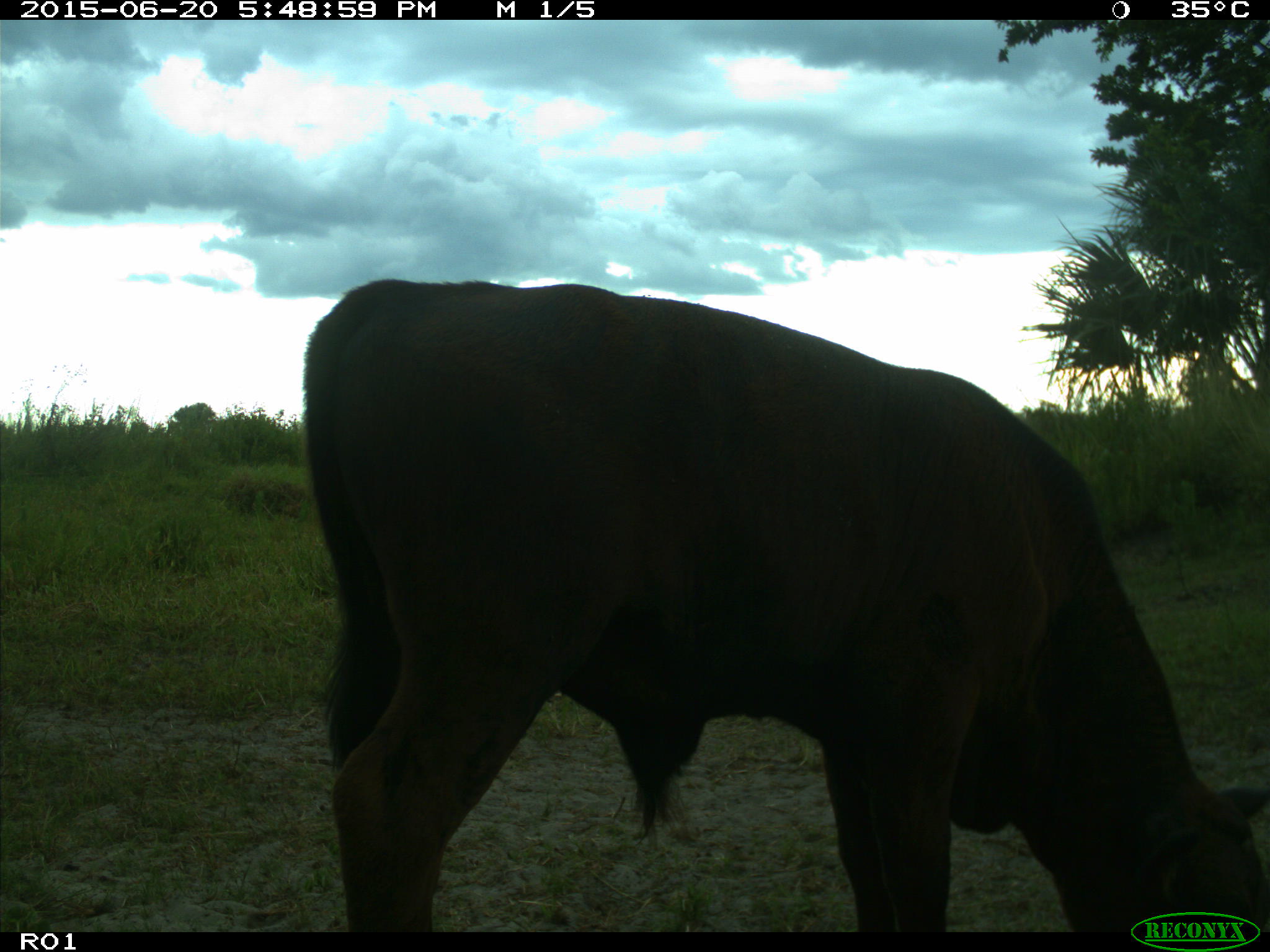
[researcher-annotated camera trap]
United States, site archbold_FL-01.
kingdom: Animalia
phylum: Chordata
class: Mammalia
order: Artiodactyla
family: Bovidae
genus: Bos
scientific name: Bos taurus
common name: domestic cow